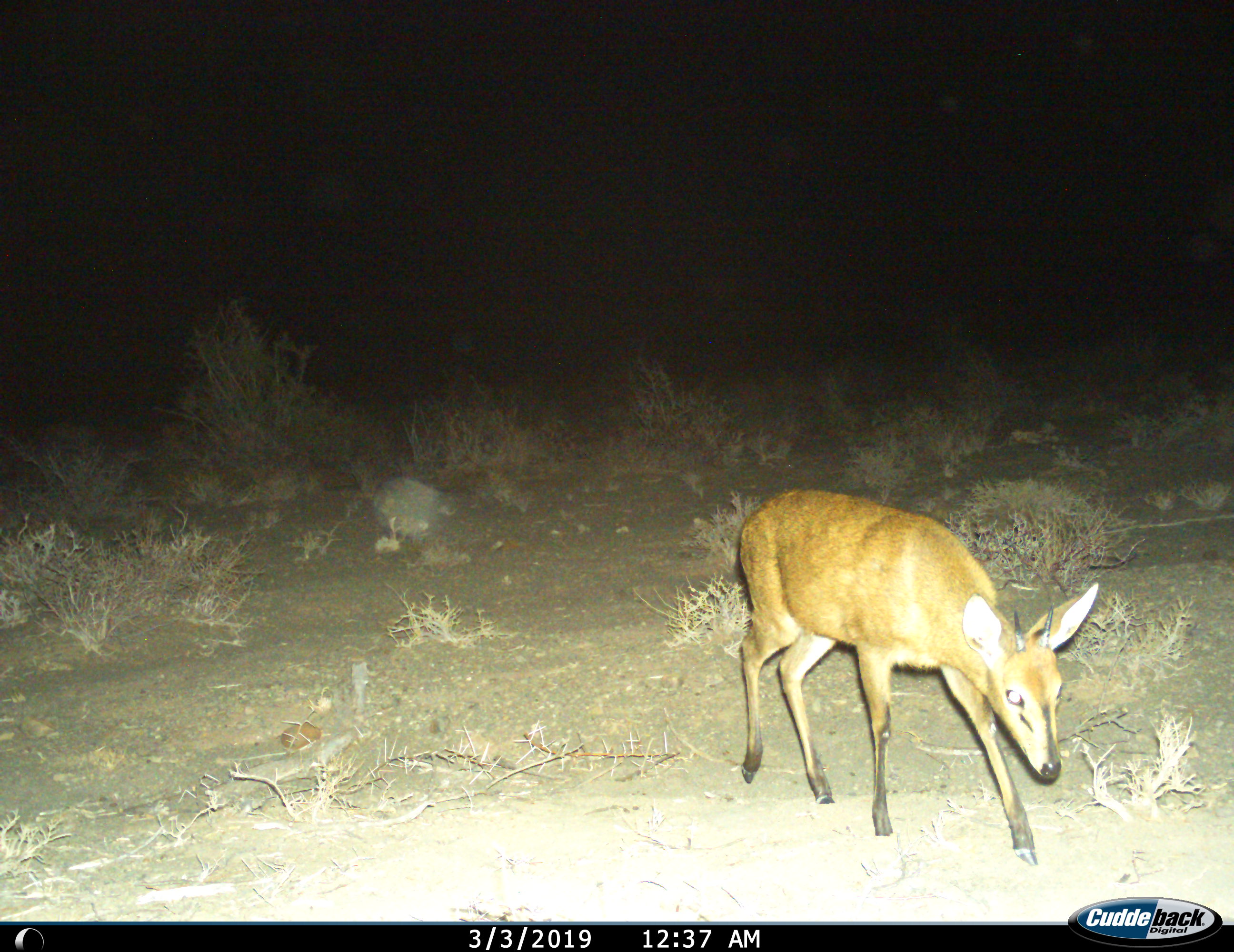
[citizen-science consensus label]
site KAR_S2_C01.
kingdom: Animalia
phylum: Chordata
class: Mammalia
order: Artiodactyla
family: Bovidae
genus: Sylvicapra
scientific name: Sylvicapra grimmia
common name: common duiker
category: duikercommongrey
Duikercommongrey (common duiker) (Sylvicapra grimmia), count 1. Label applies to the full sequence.